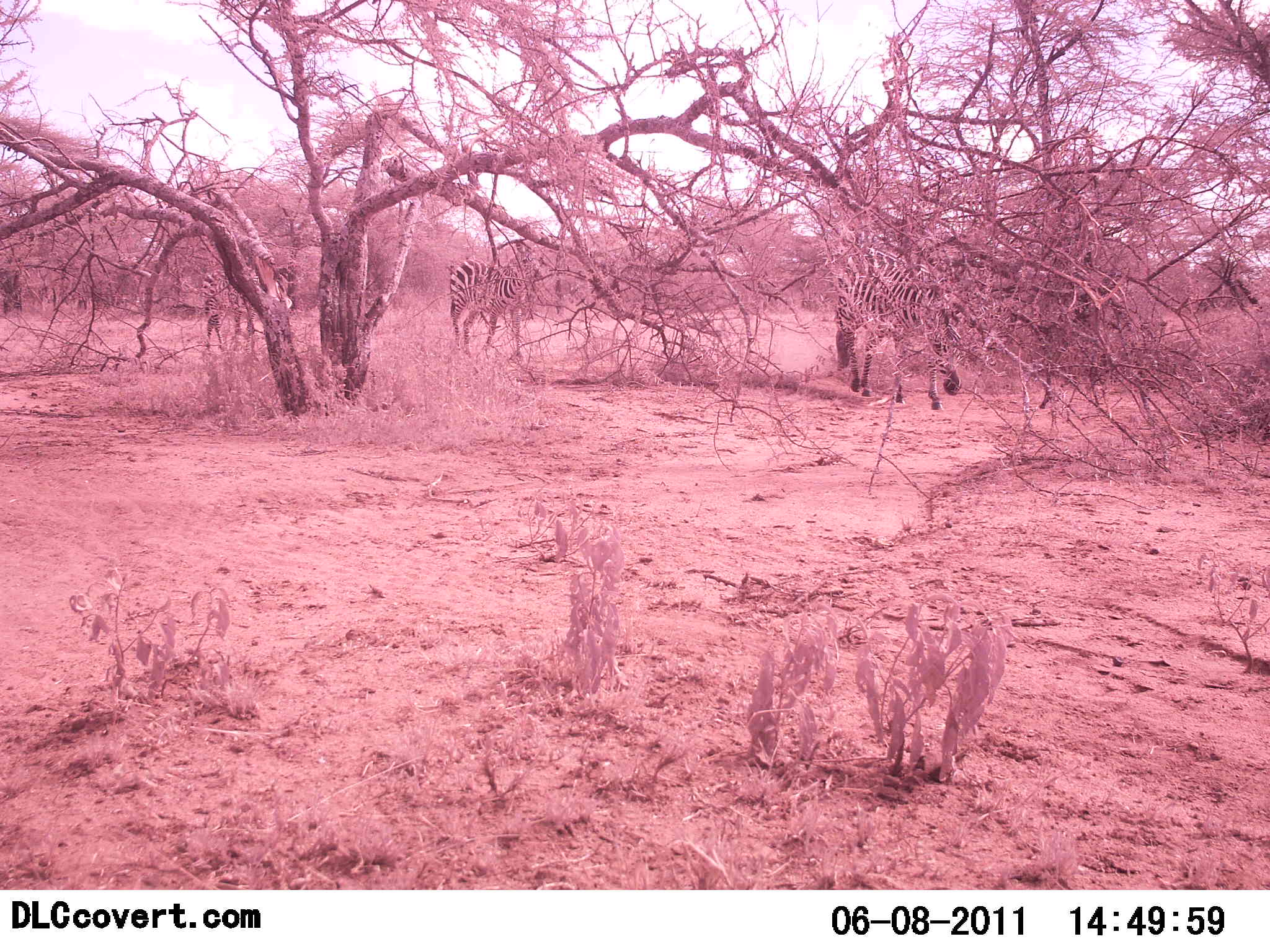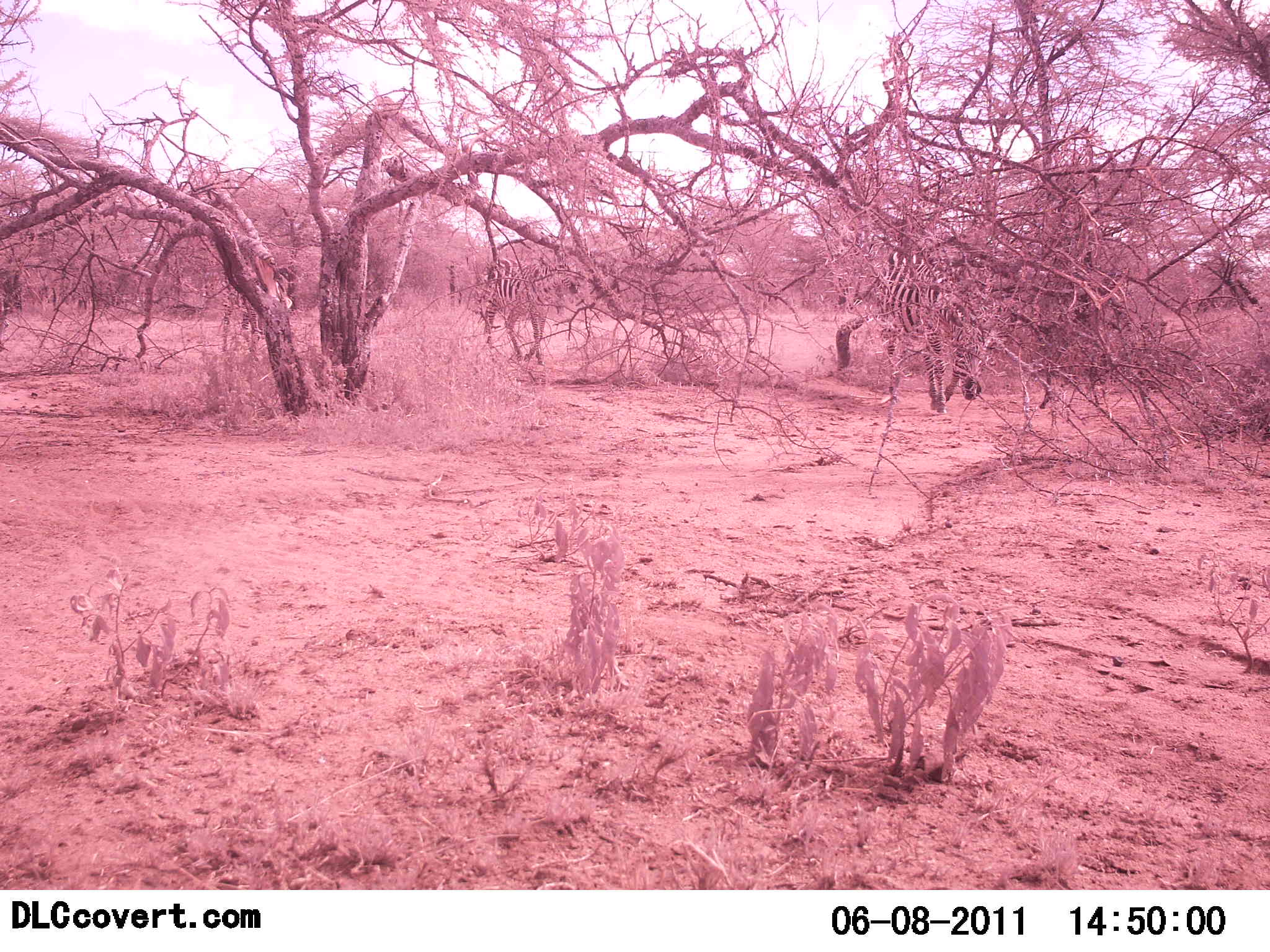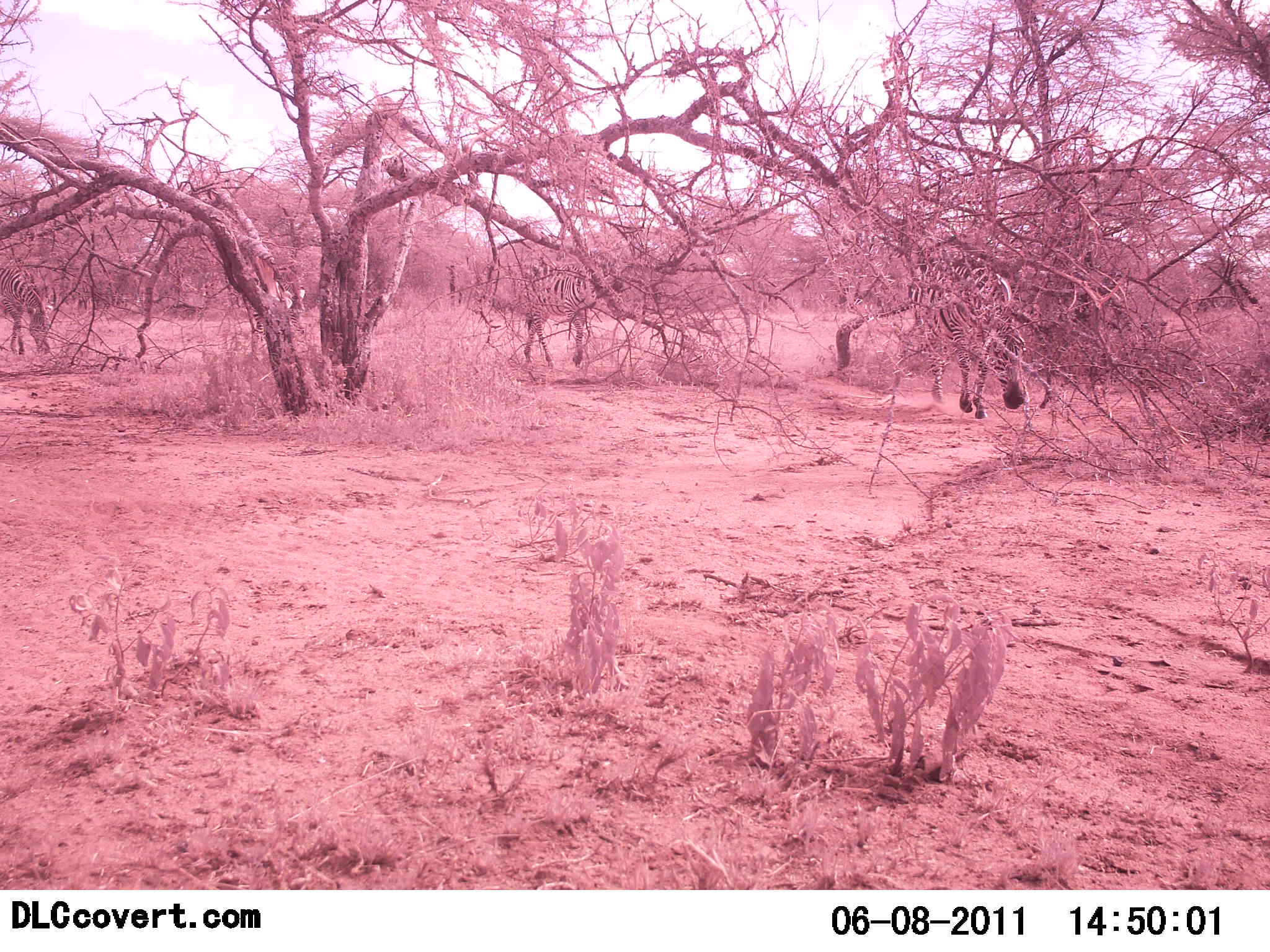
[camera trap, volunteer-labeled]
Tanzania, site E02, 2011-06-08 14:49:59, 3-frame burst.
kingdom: Animalia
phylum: Chordata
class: Mammalia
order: Perissodactyla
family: Equidae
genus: Equus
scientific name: Equus quagga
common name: plains zebra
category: zebra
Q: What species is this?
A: Zebra (plains zebra) (Equus quagga).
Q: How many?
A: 4.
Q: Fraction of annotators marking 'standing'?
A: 0%.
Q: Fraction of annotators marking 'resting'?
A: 0%.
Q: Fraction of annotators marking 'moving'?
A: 100%.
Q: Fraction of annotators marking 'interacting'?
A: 0%.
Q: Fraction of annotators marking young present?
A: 0%.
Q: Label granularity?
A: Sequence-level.